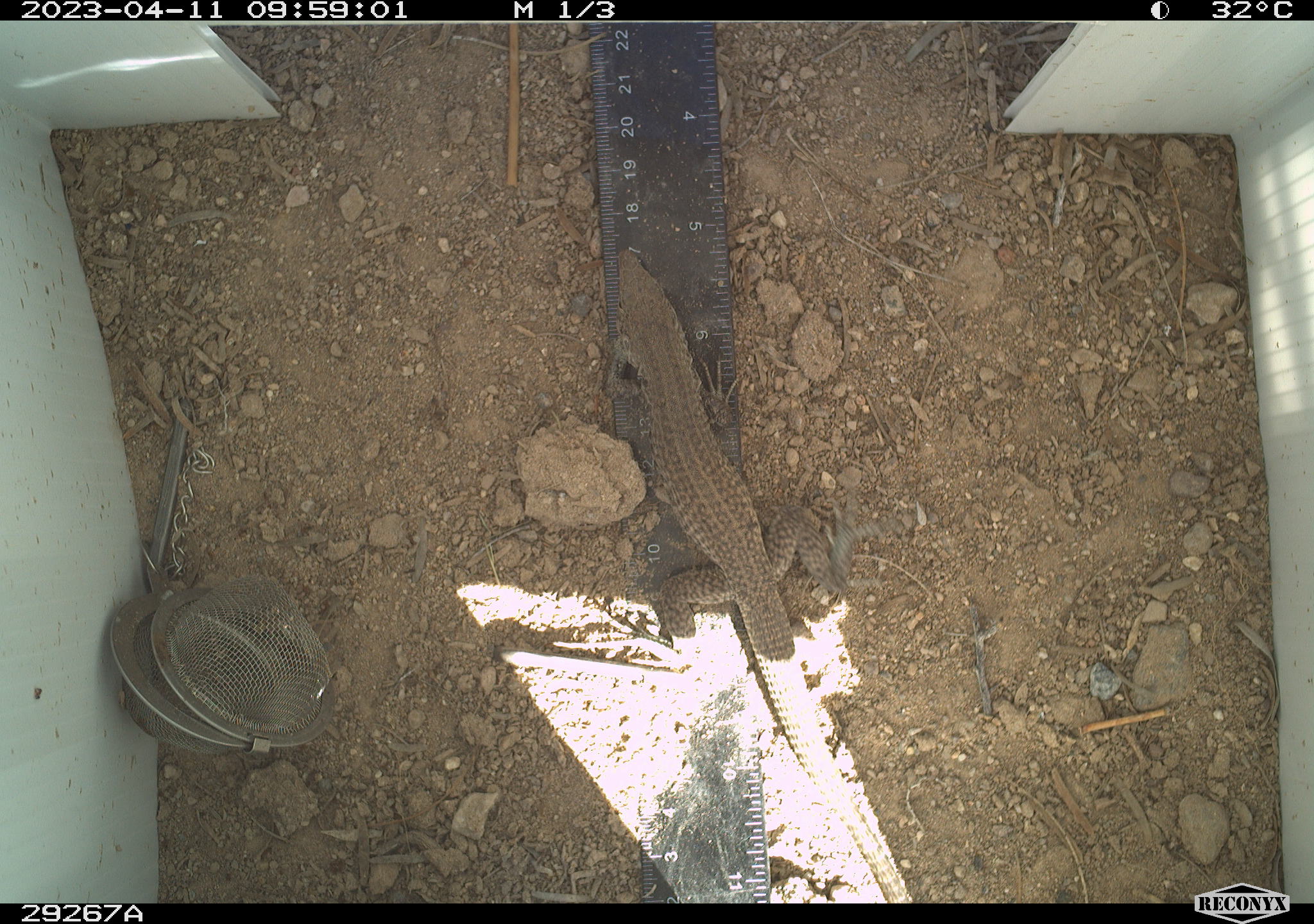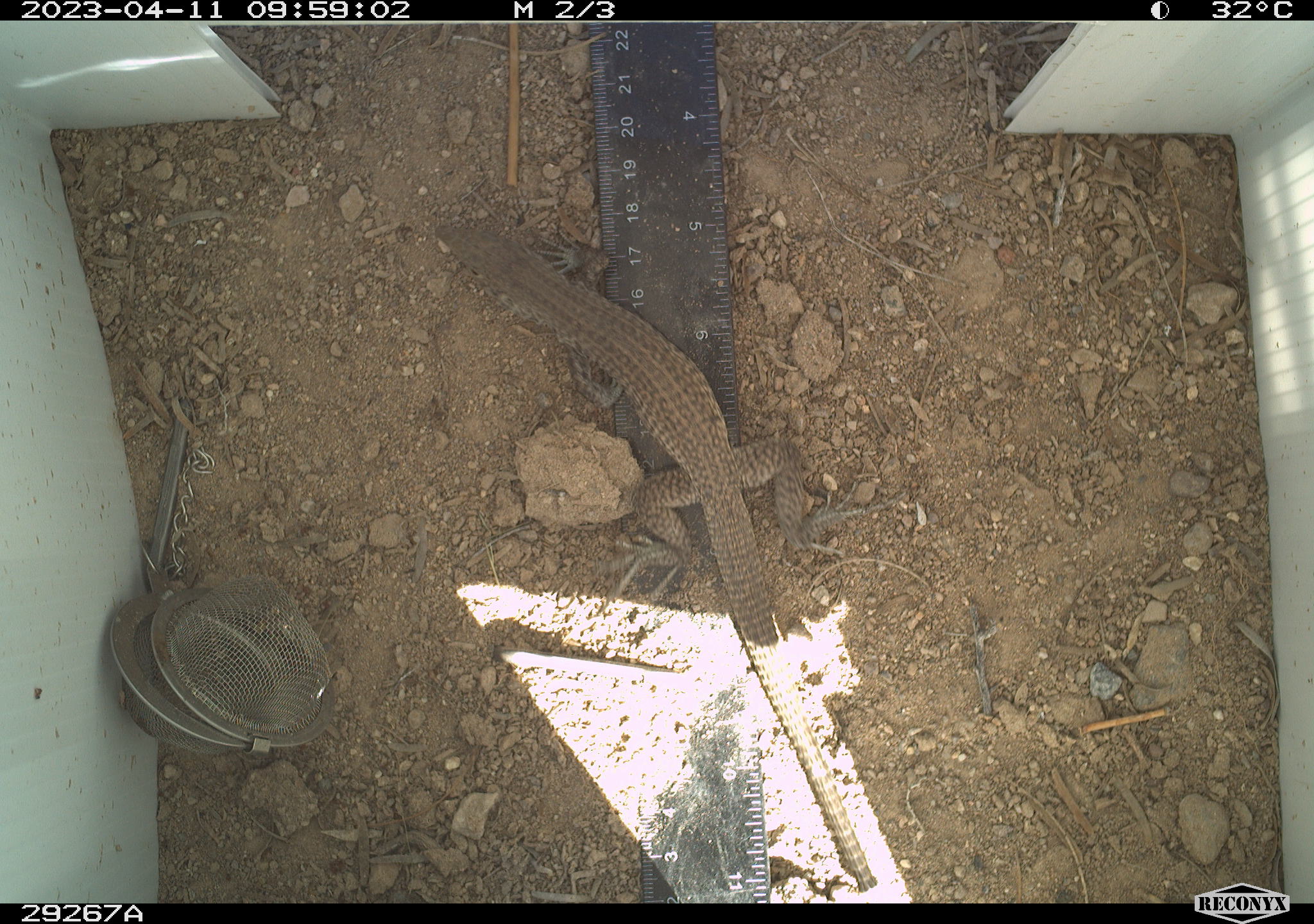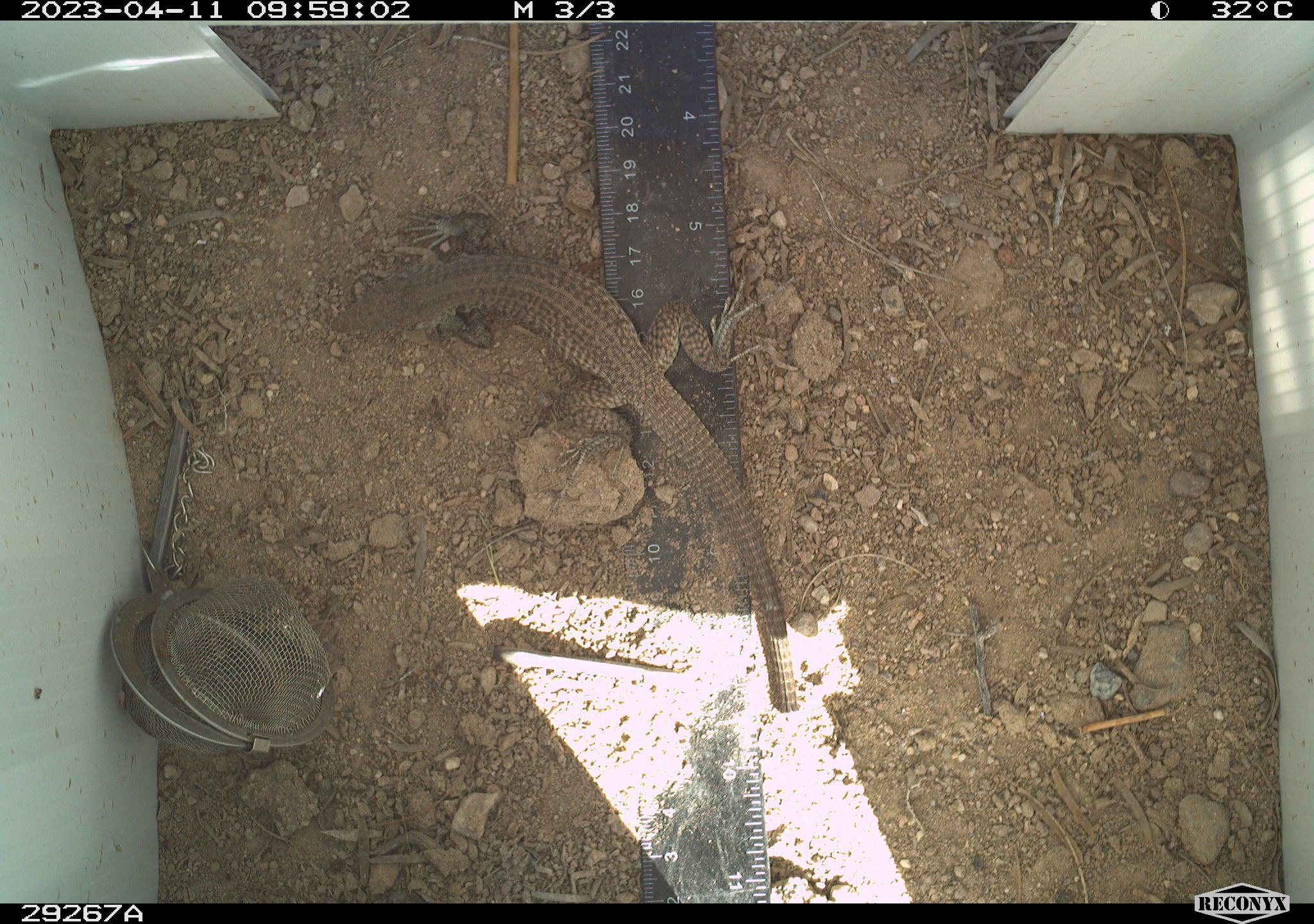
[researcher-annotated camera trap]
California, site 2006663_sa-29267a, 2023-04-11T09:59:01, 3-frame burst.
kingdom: Animalia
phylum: Chordata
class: Reptilia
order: Squamata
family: Teiidae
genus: Aspidoscelis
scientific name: Aspidoscelis tigris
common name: western whiptail